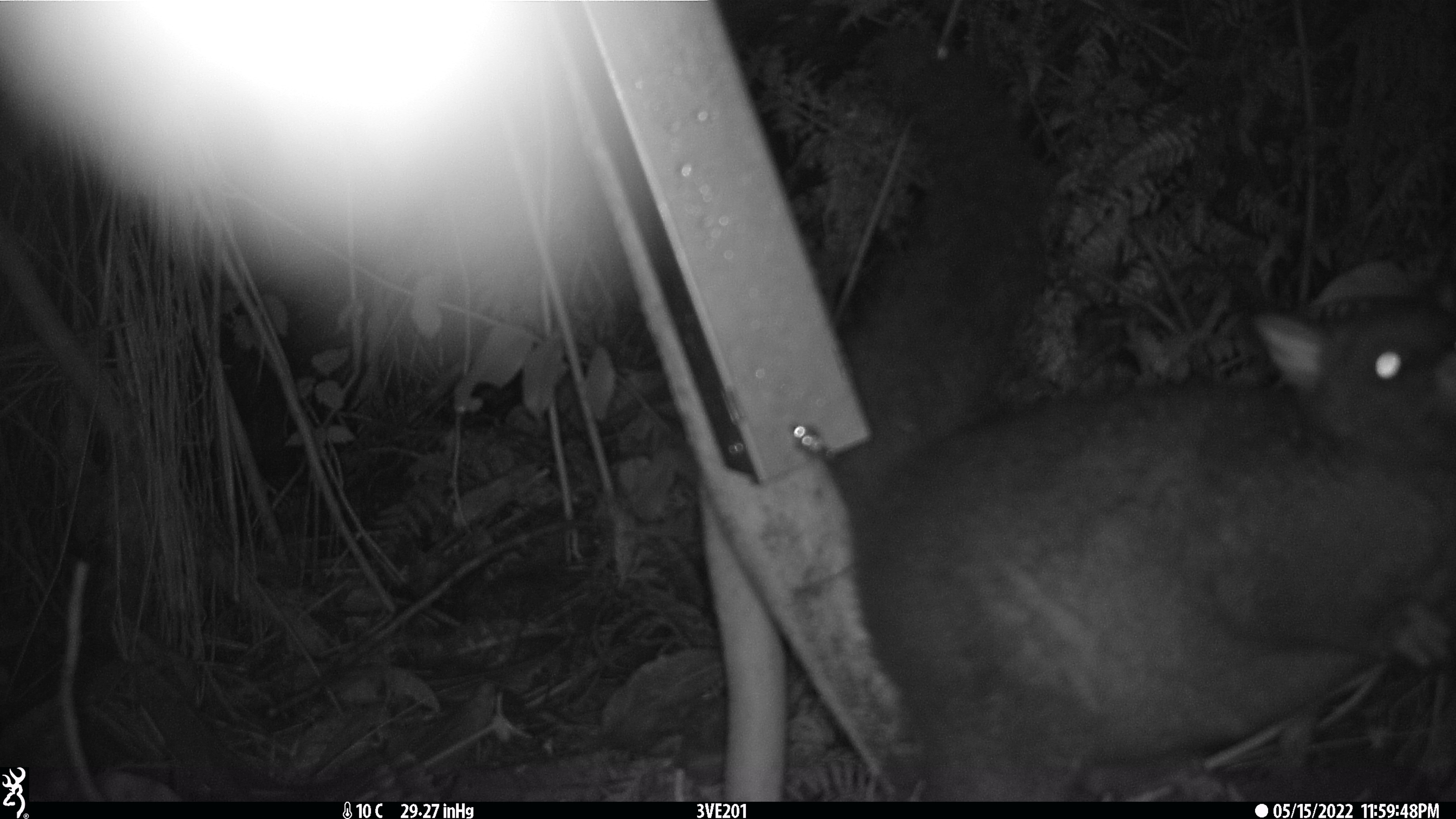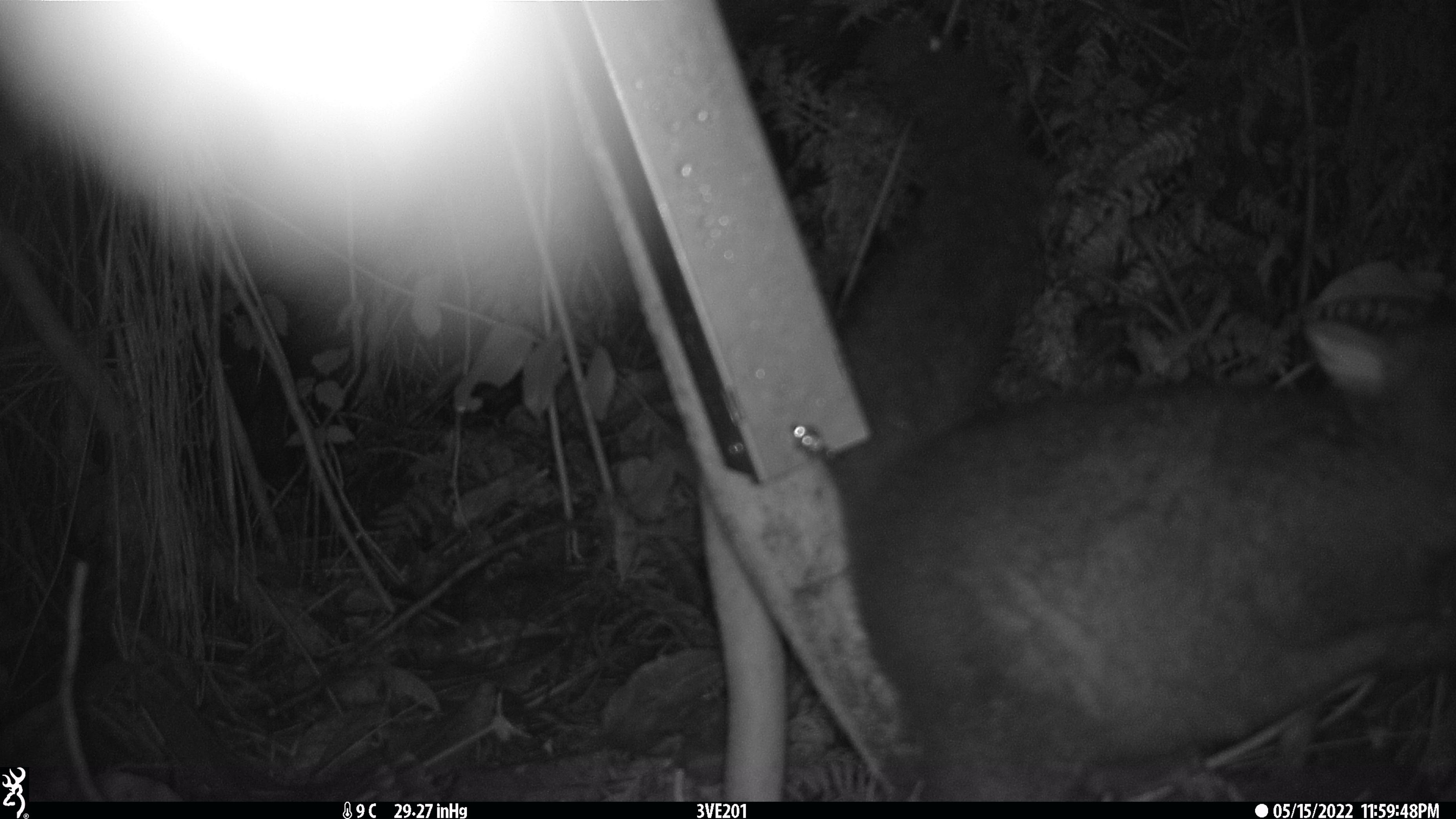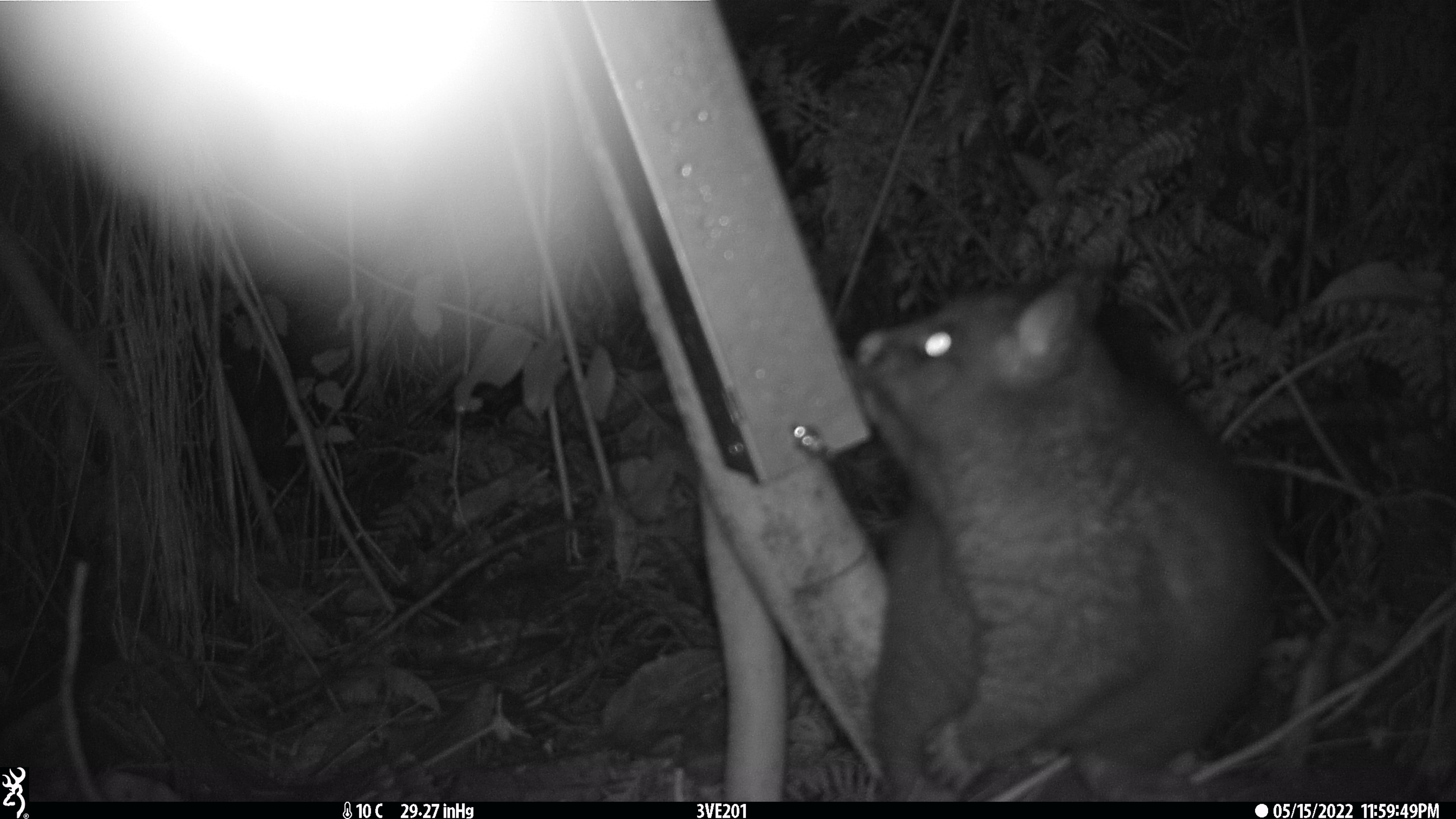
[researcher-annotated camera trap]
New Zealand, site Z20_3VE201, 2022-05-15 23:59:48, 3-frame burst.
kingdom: Animalia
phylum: Chordata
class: Mammalia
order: Diprotodontia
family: Phalangeridae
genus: Trichosurus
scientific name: Trichosurus vulpecula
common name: common brushtail possum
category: possum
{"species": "possum (common brushtail possum) (Trichosurus vulpecula)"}